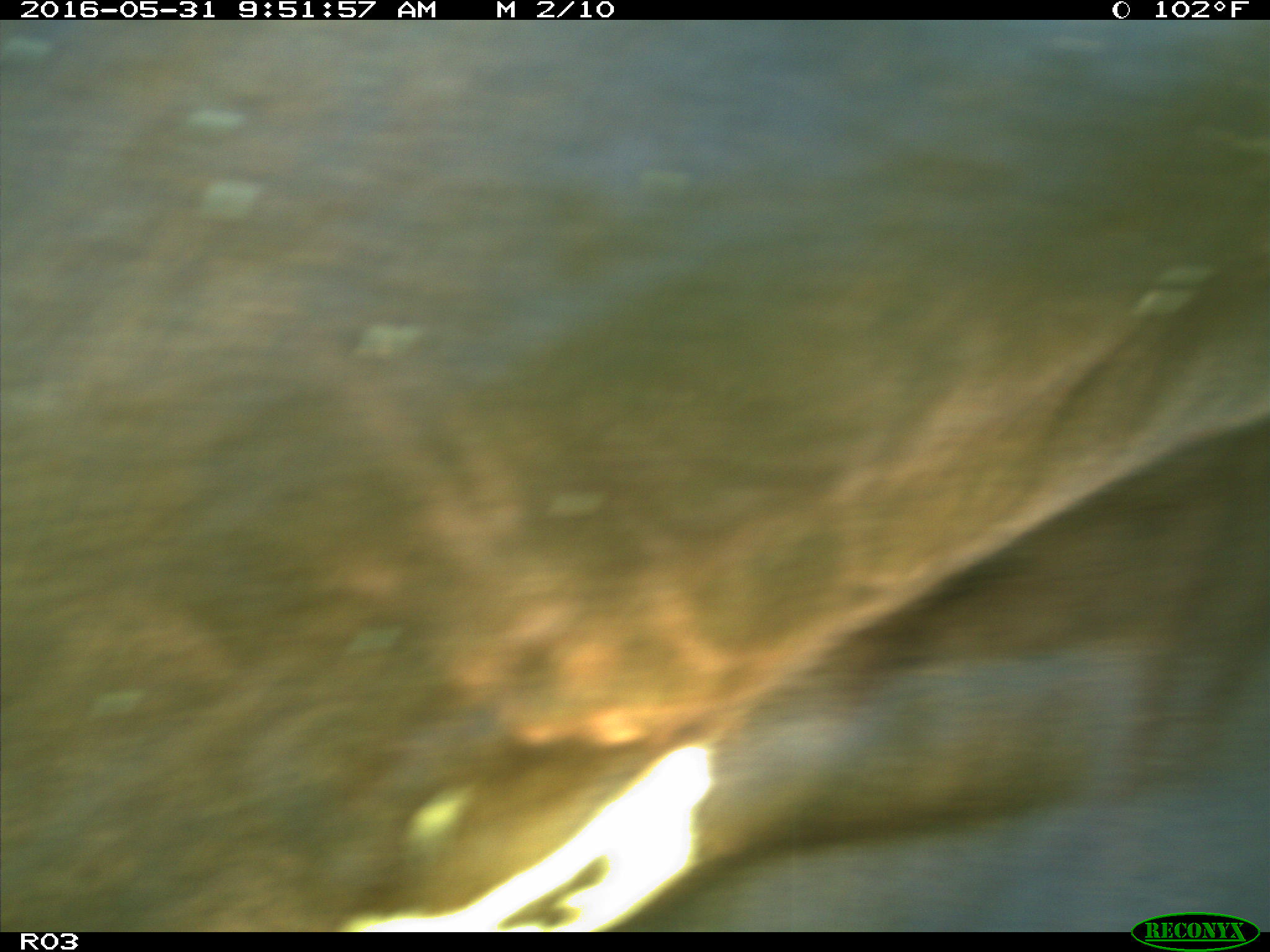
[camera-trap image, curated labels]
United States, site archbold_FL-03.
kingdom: Animalia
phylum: Chordata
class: Mammalia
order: Artiodactyla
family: Bovidae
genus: Bos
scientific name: Bos taurus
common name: domestic cow